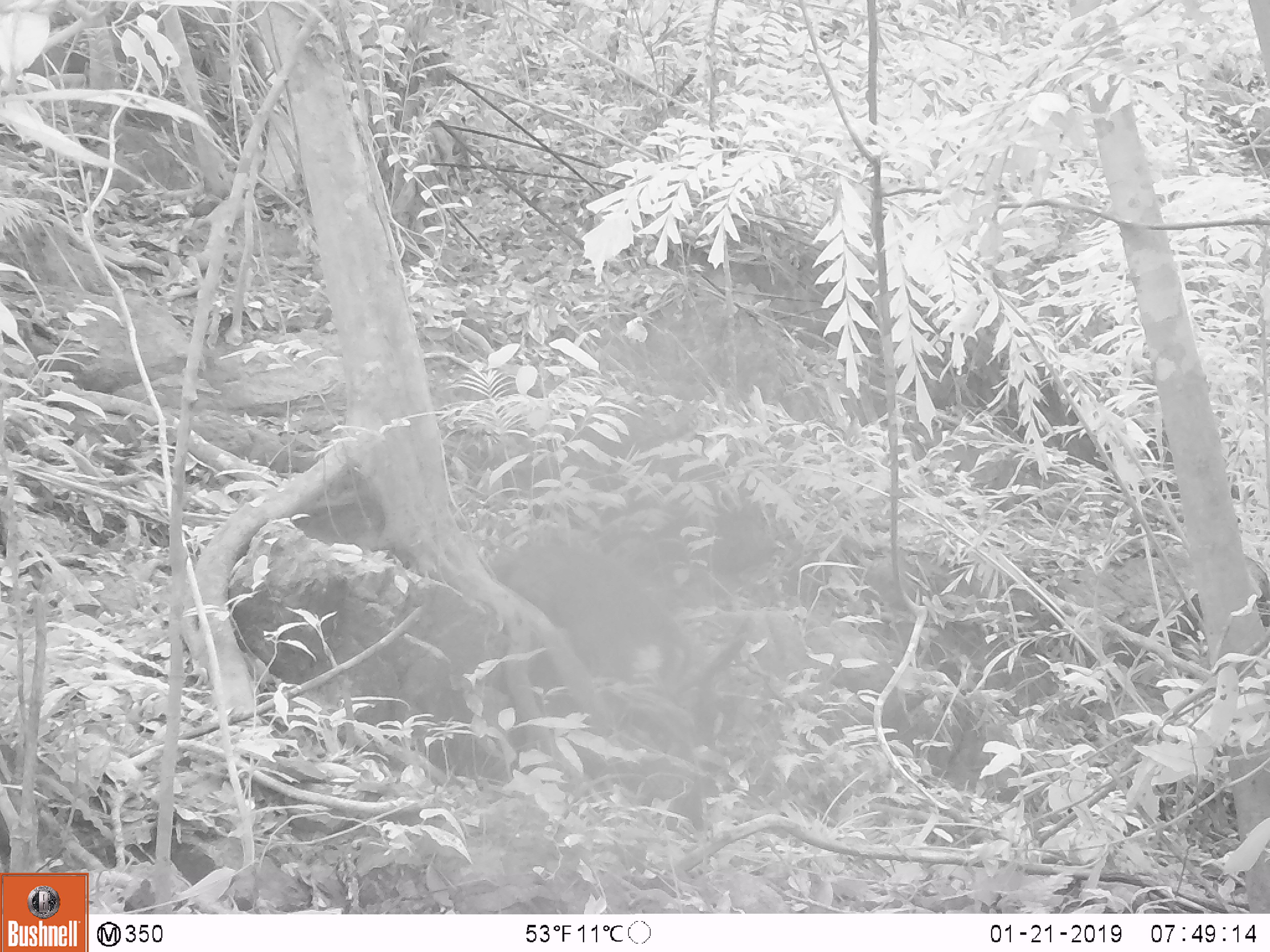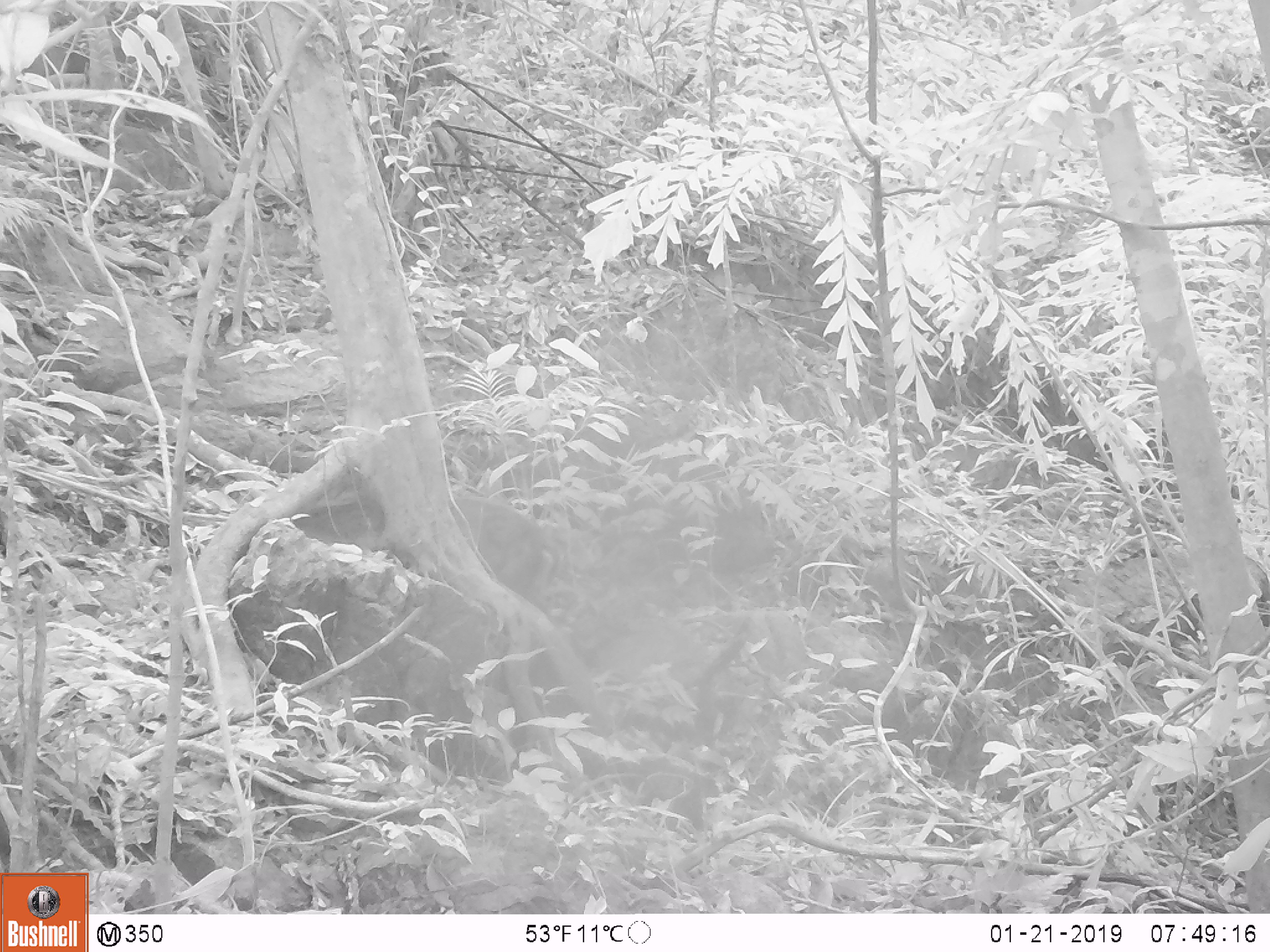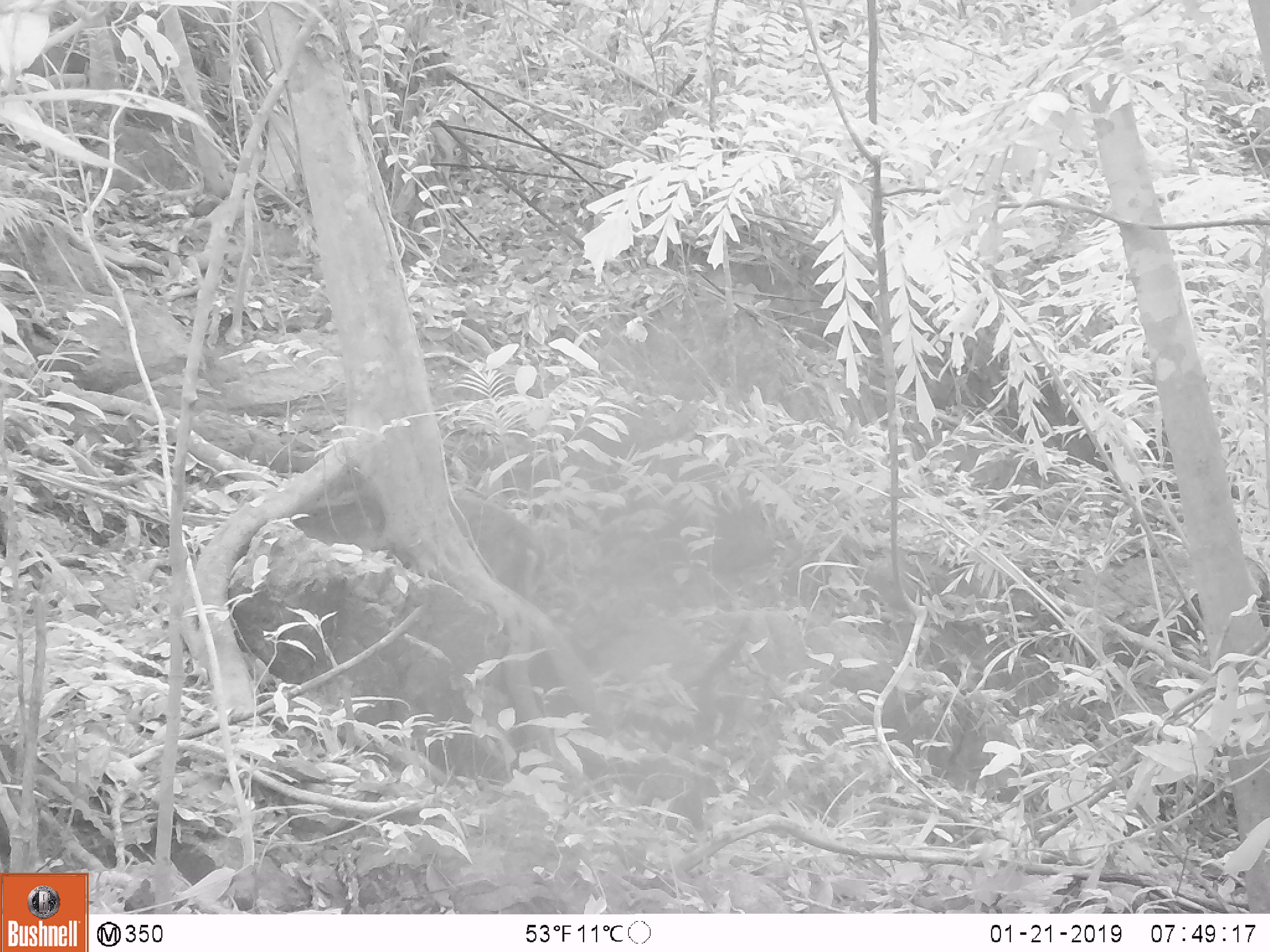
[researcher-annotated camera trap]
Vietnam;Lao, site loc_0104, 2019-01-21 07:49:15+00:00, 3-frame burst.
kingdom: Animalia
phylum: Chordata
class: Mammalia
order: Artiodactyla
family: Cervidae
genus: Muntiacus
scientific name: Muntiacus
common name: muntjacs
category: unidentified muntjac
Unidentified muntjac (muntjacs) (Muntiacus). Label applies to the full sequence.